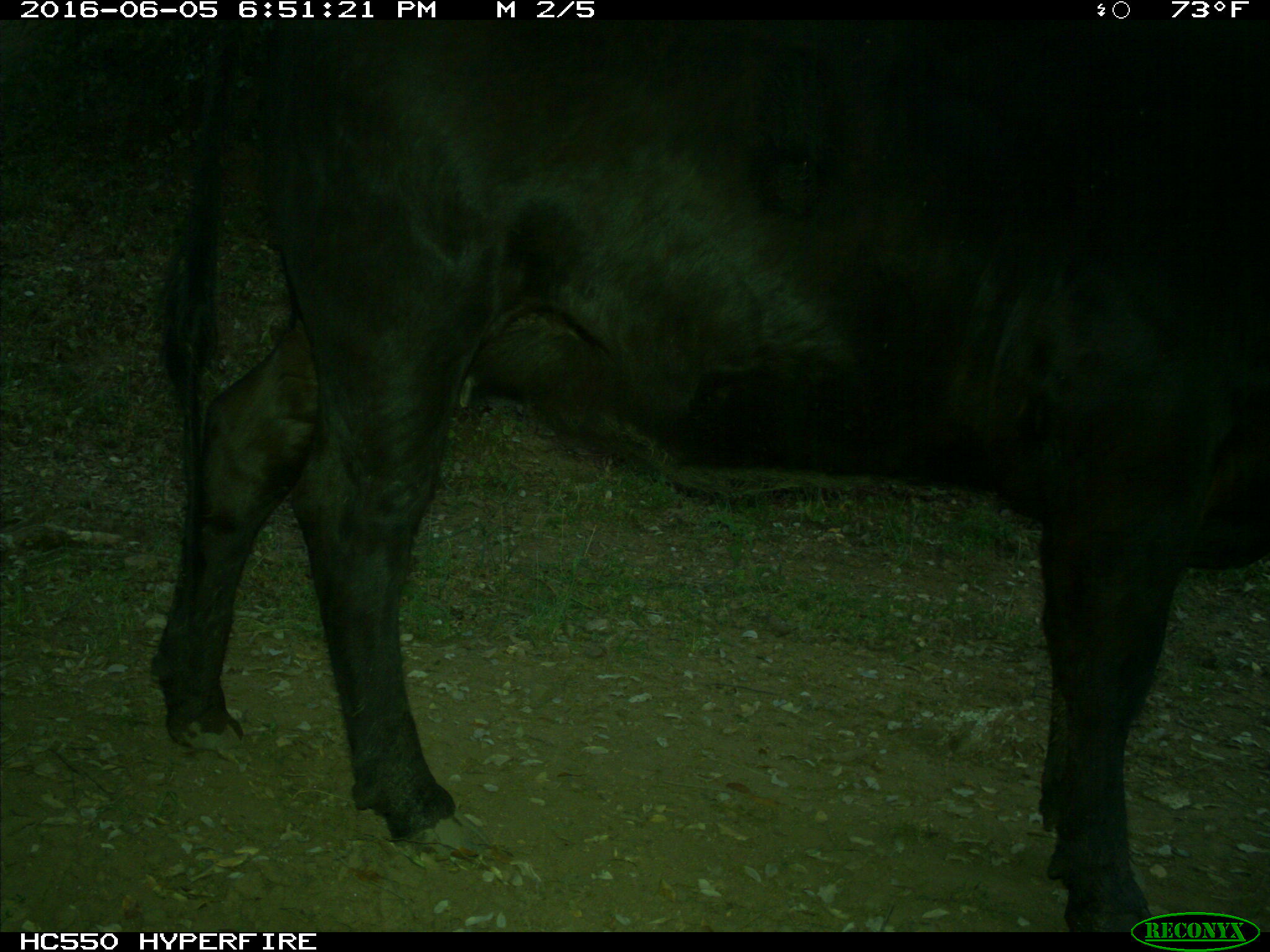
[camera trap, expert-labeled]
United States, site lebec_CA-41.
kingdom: Animalia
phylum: Chordata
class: Mammalia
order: Artiodactyla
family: Bovidae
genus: Bos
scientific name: Bos taurus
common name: domestic cow